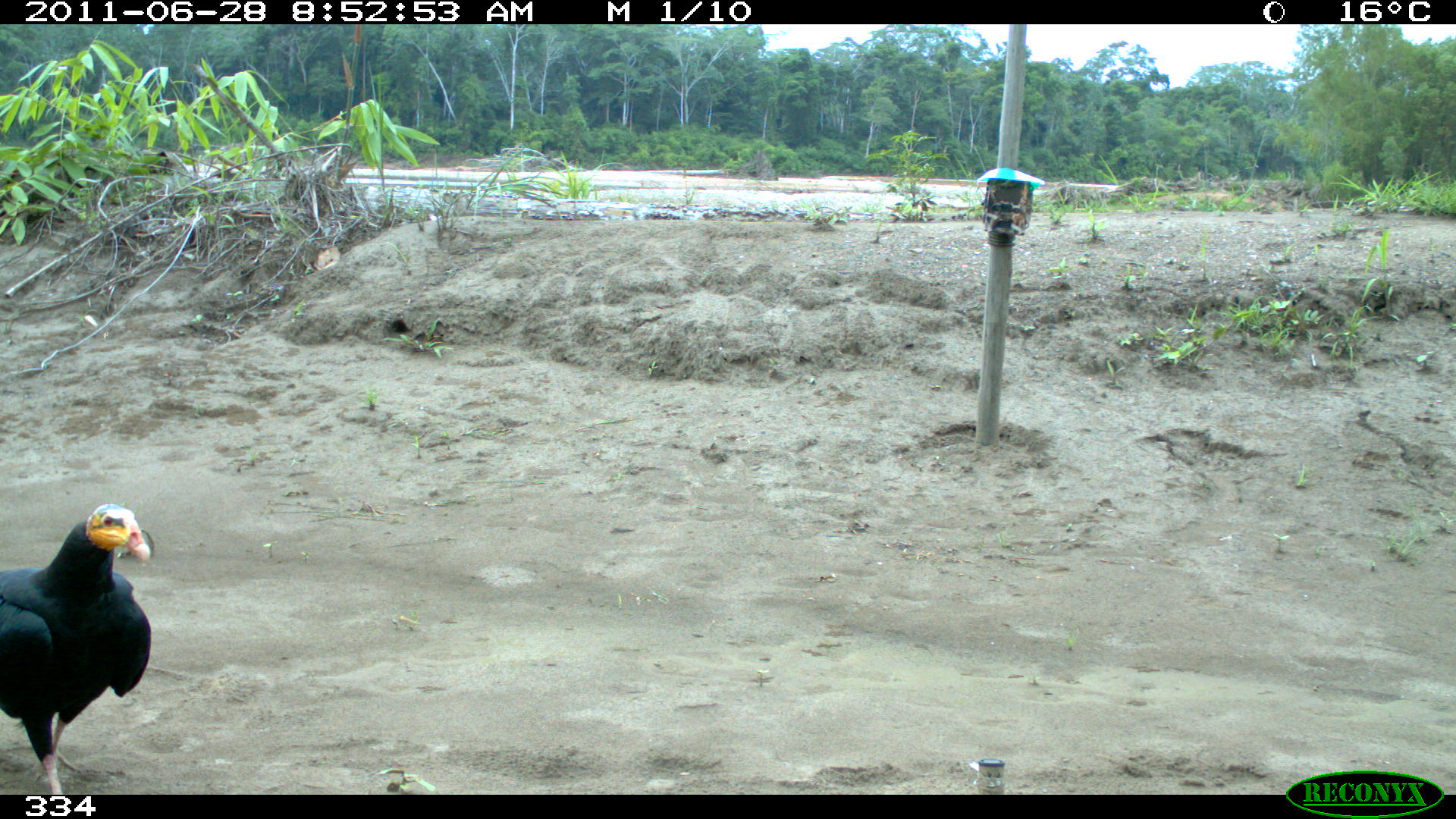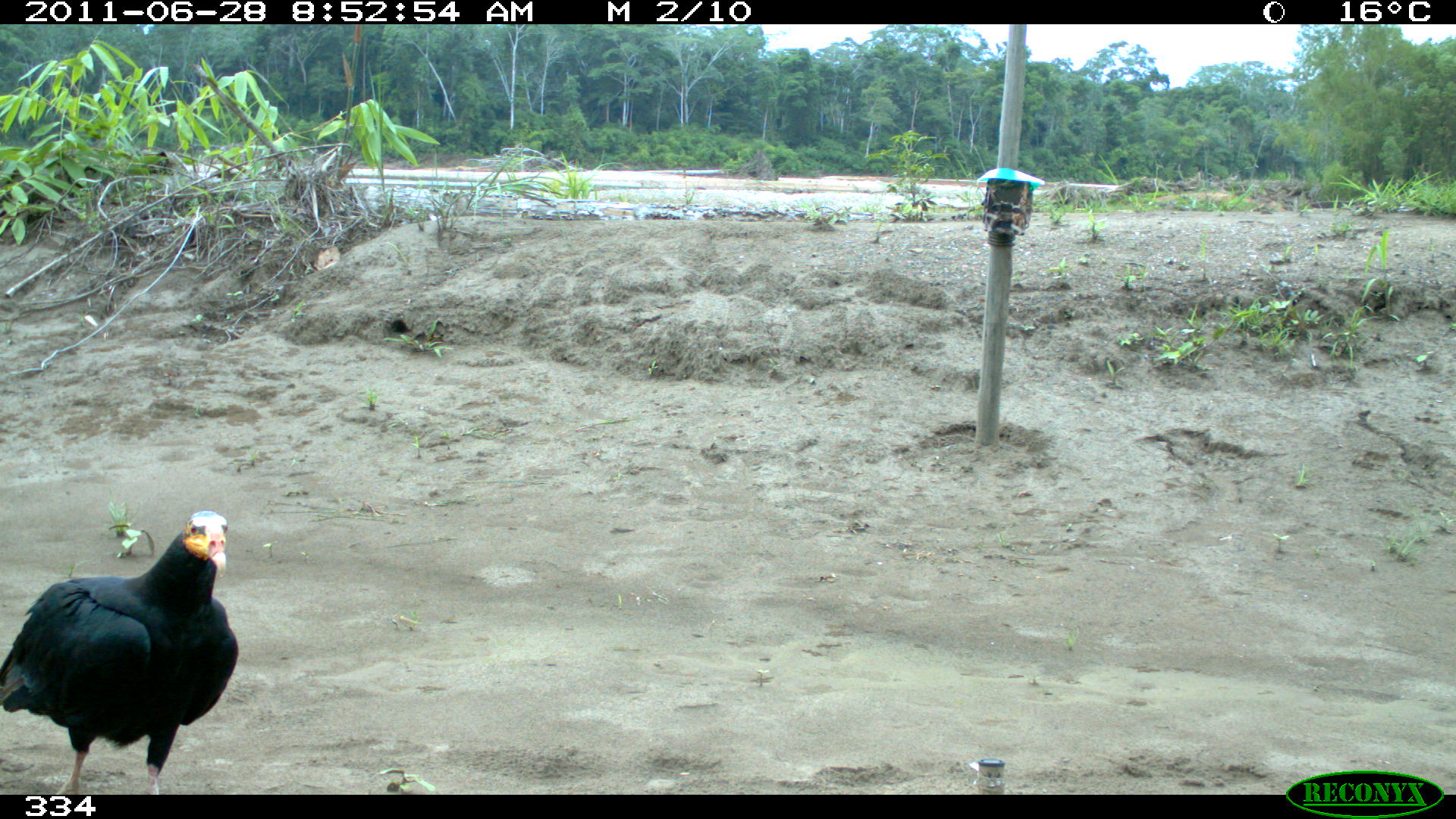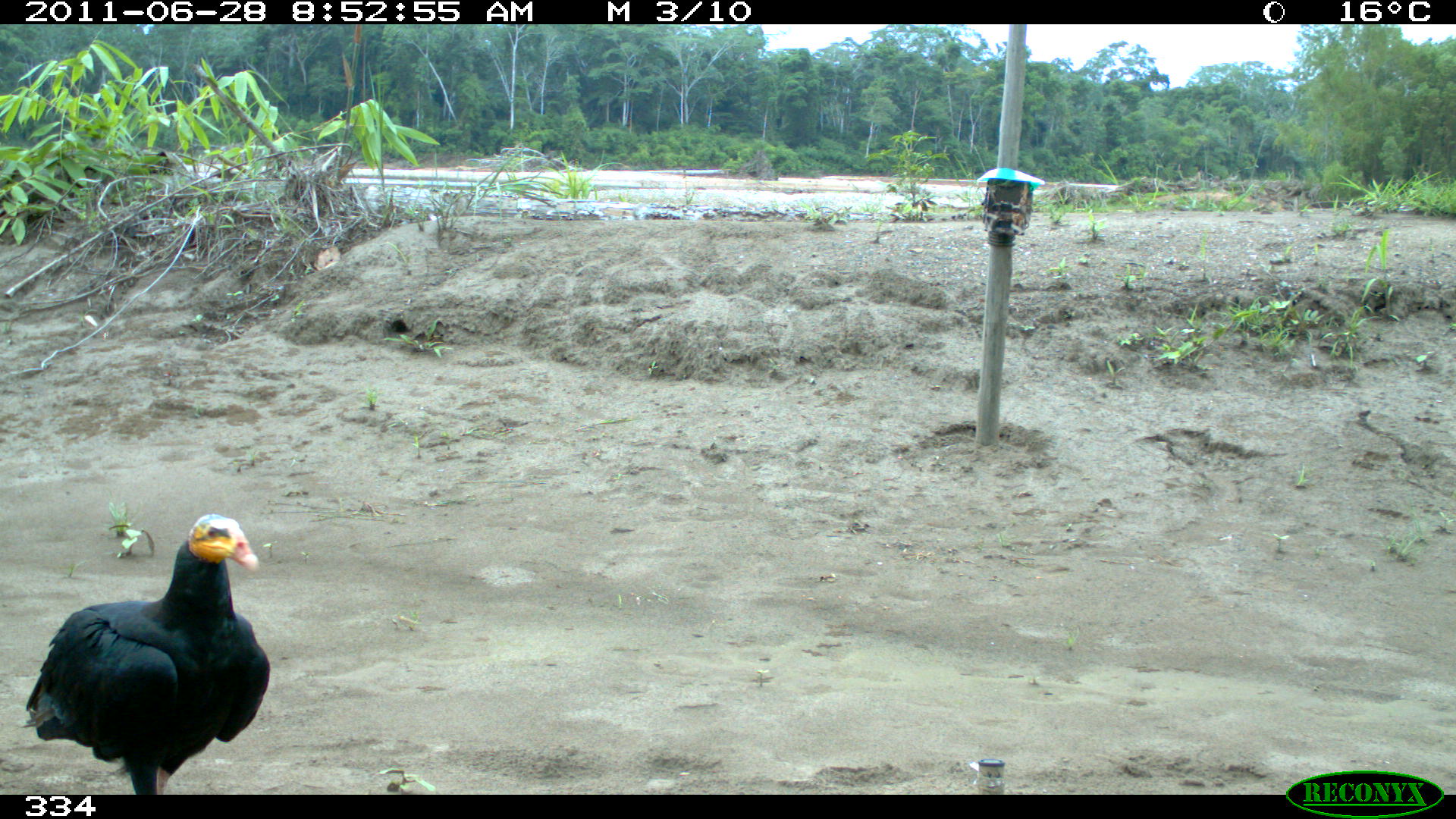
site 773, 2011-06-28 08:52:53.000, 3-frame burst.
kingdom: Animalia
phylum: Chordata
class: Aves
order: Psittaciformes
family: Psittacidae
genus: Amazona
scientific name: Amazona oratrix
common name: yellow-headed parrot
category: sucha cabeza amarilla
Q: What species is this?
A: Sucha cabeza amarilla (yellow-headed parrot) (Amazona oratrix).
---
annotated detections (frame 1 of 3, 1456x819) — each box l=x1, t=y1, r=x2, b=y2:
sucha cabeza amarilla: l=0, t=503, r=154, b=793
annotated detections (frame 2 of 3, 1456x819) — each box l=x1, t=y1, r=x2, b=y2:
sucha cabeza amarilla: l=0, t=509, r=239, b=794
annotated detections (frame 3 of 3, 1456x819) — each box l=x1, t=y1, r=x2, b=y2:
sucha cabeza amarilla: l=17, t=512, r=271, b=794